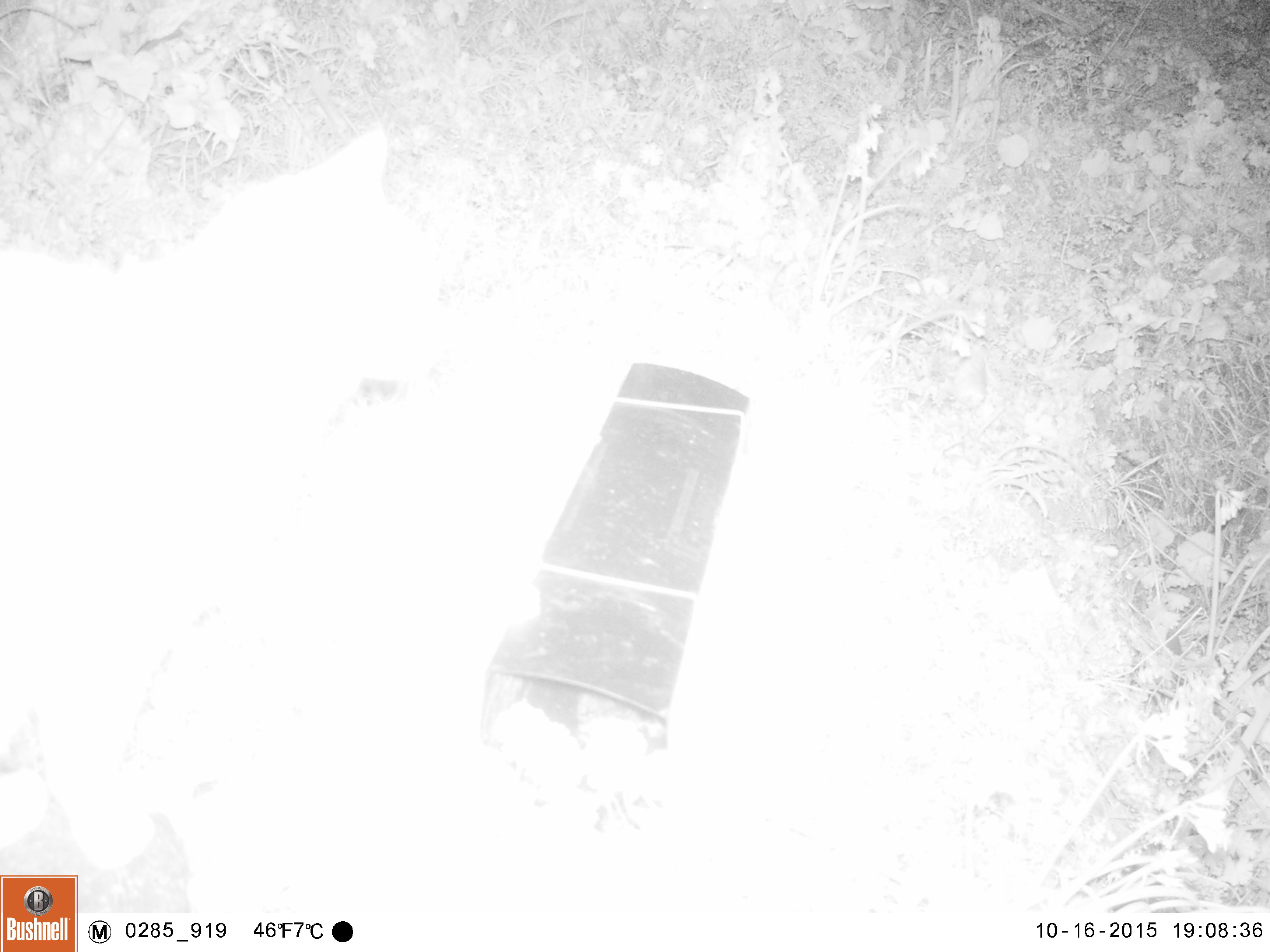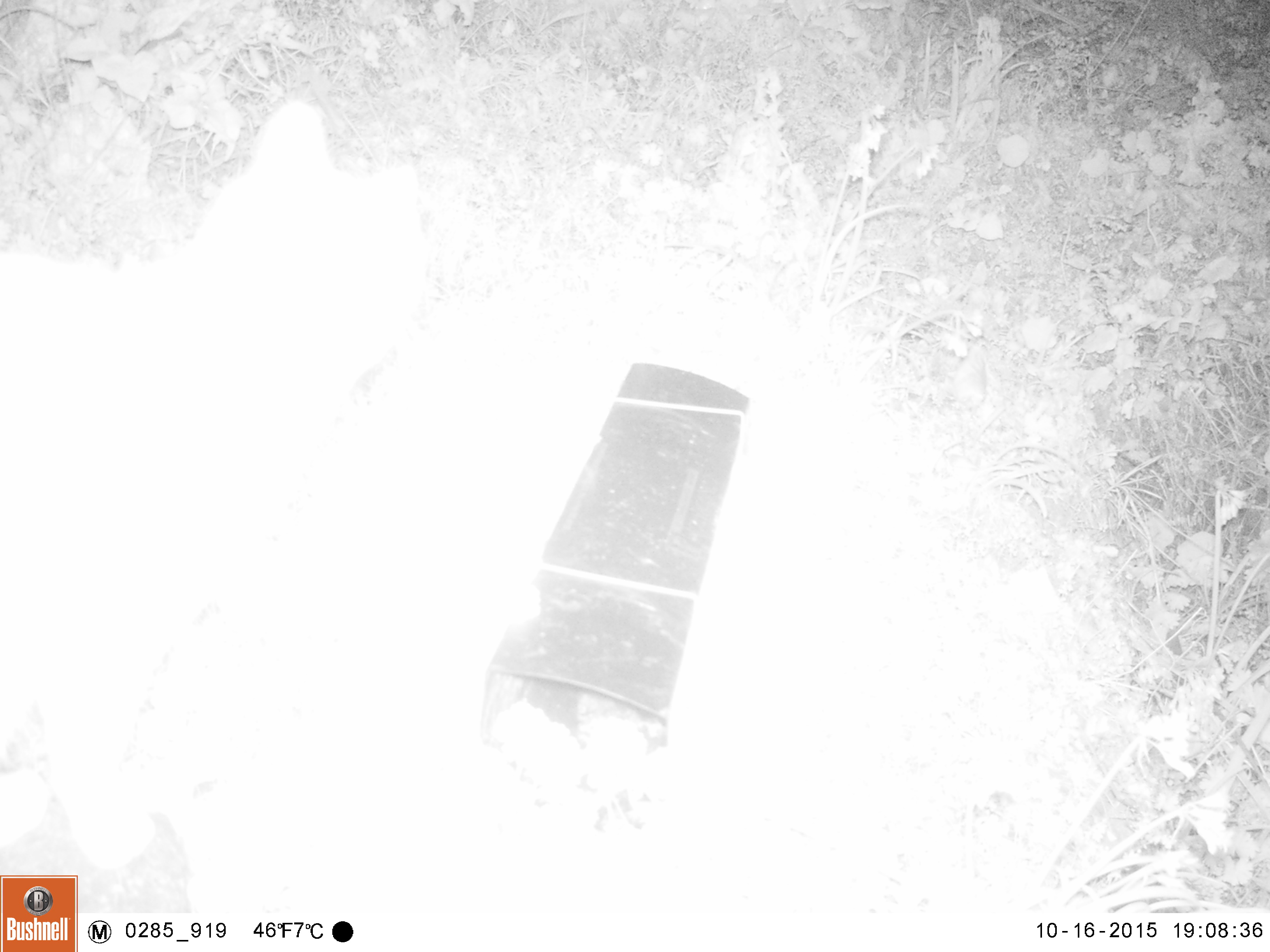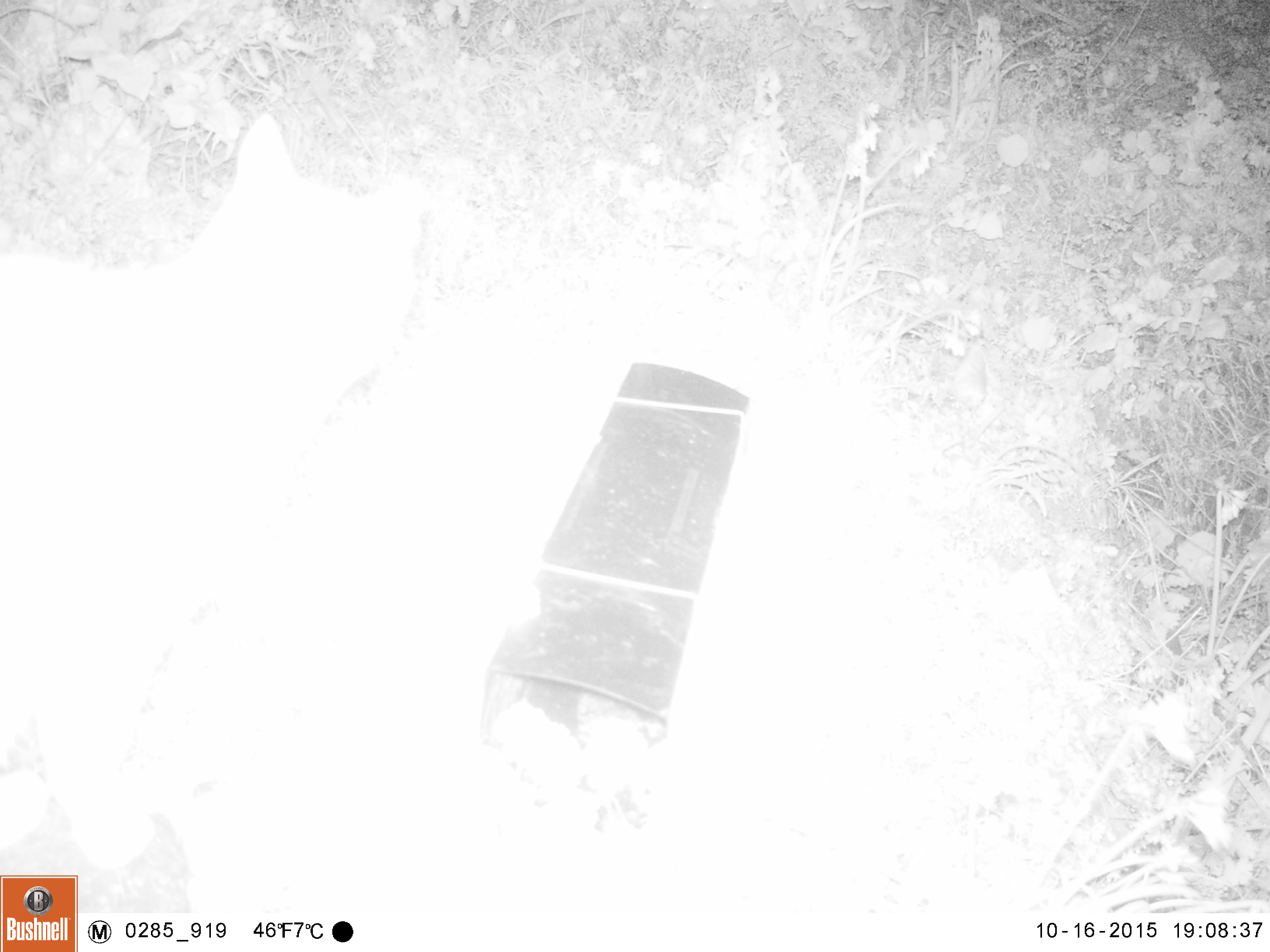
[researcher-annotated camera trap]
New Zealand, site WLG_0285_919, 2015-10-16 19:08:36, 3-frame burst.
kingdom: Animalia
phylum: Chordata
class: Mammalia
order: Carnivora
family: Felidae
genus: Felis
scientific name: Felis catus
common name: domestic cat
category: cat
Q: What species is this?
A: Cat (domestic cat) (Felis catus).